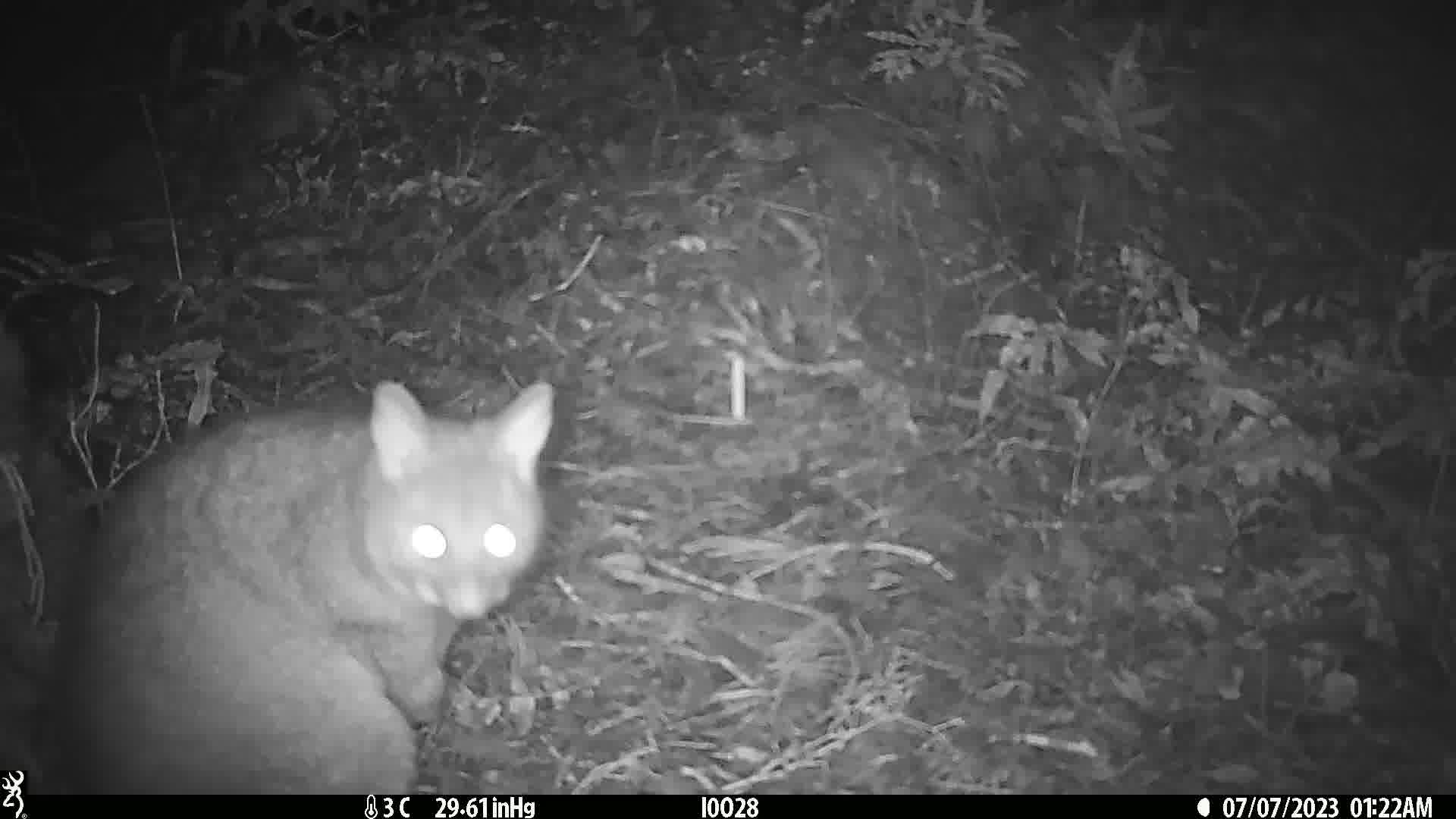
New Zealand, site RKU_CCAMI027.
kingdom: Animalia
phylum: Chordata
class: Mammalia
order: Diprotodontia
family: Phalangeridae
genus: Trichosurus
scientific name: Trichosurus vulpecula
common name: common brushtail possum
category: possum